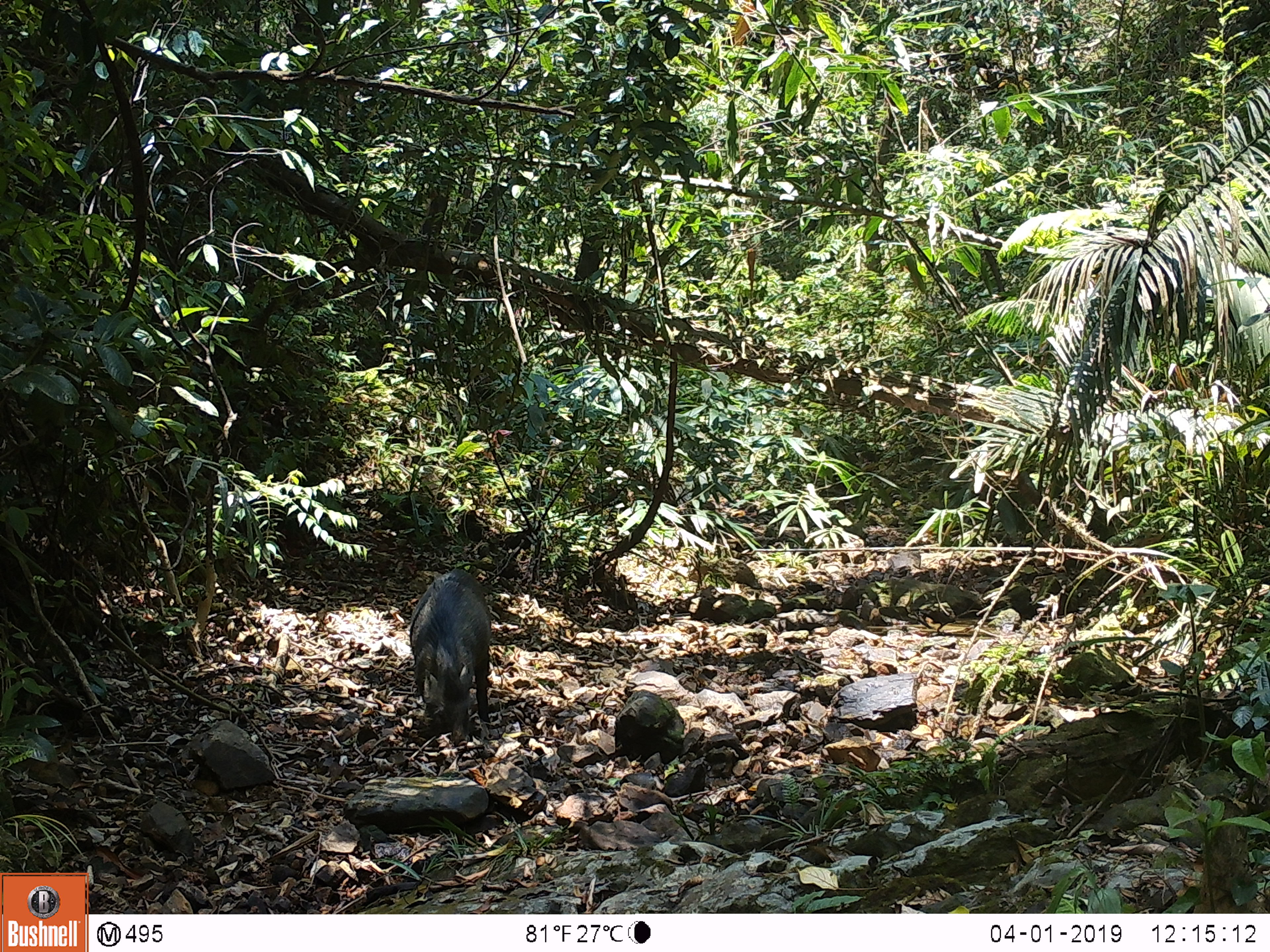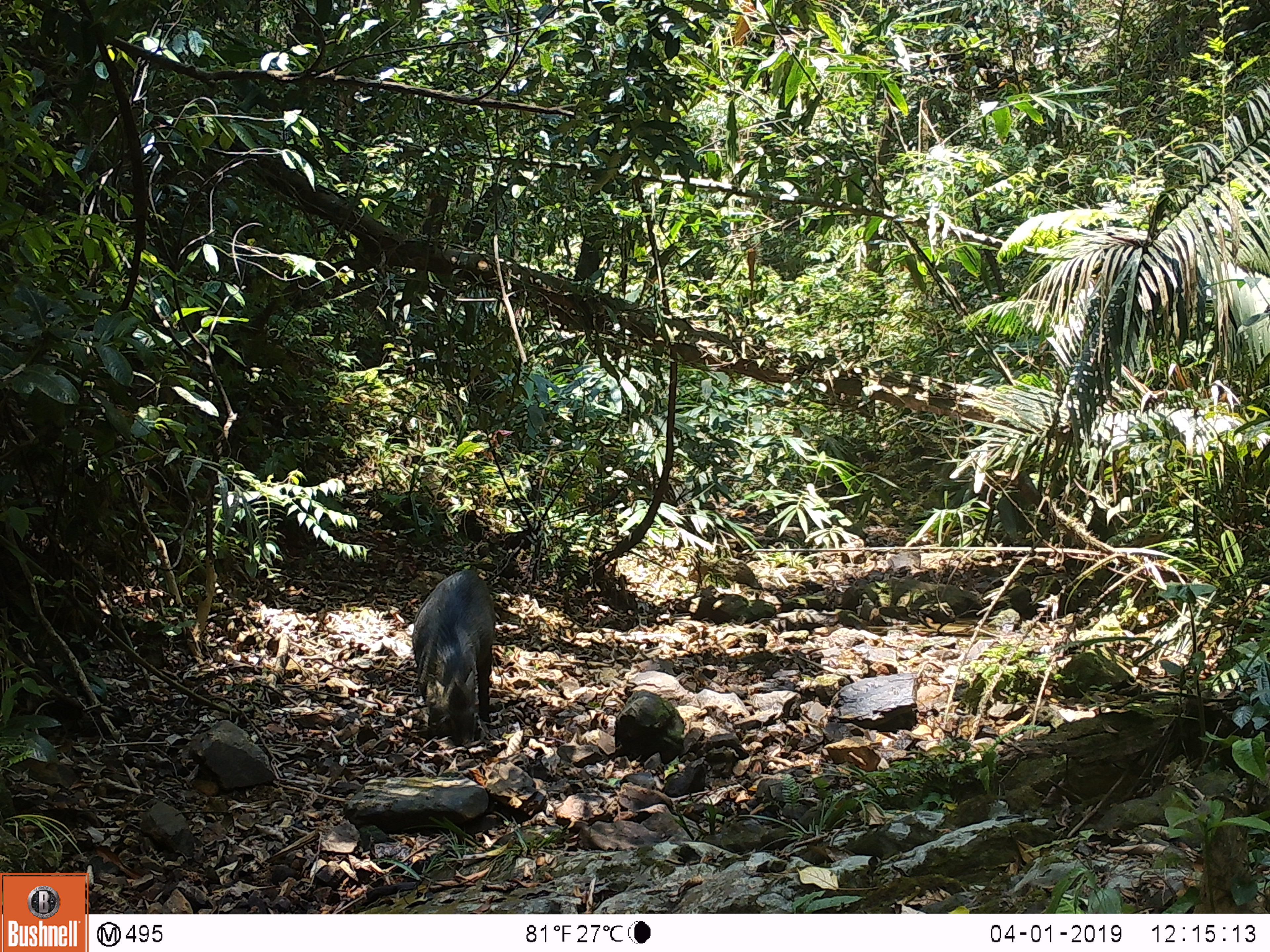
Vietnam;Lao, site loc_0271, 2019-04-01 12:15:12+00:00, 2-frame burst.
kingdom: Animalia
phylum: Chordata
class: Mammalia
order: Artiodactyla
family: Suidae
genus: Sus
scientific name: Sus scrofa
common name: eurasian wild pig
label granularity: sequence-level